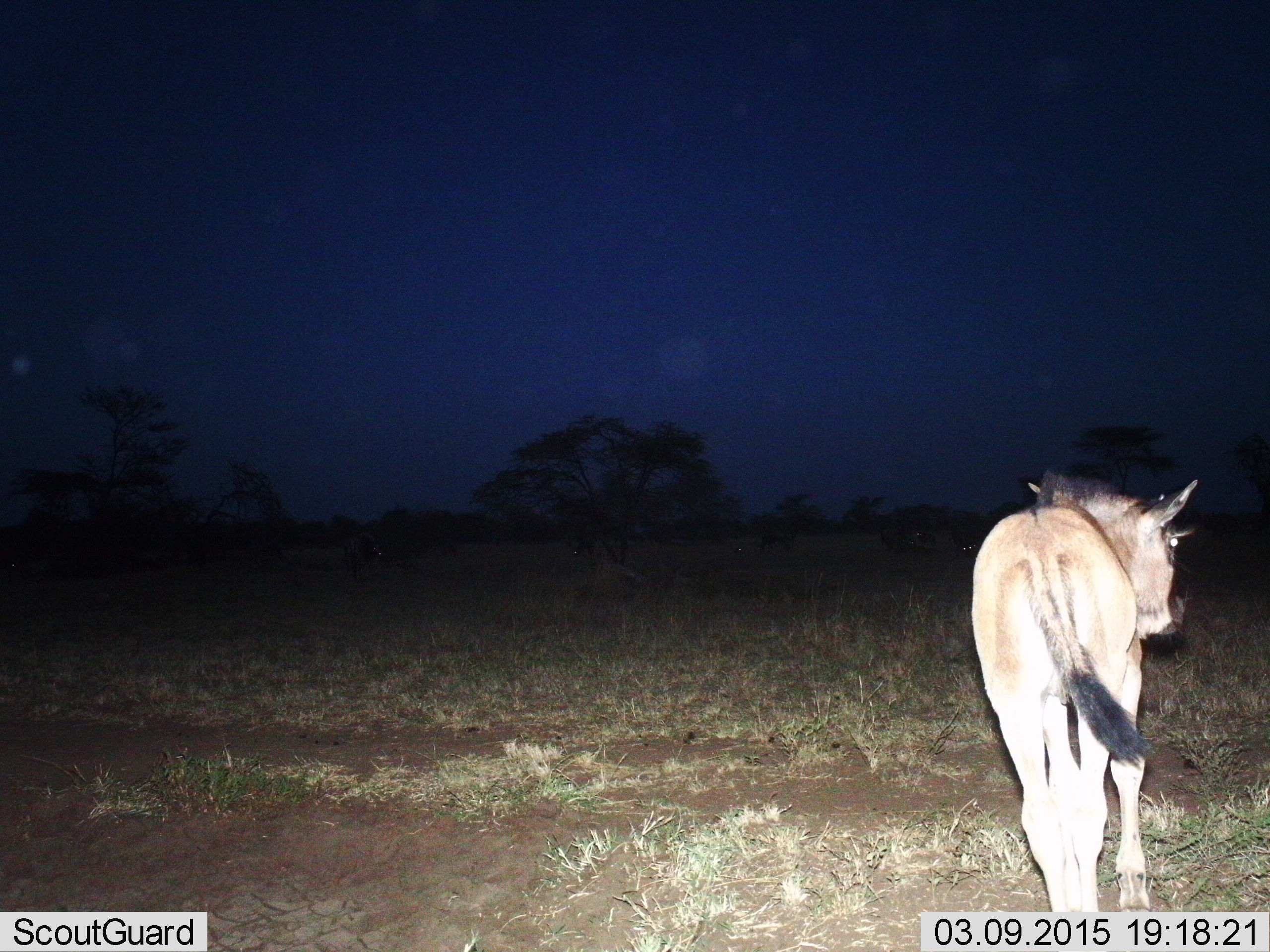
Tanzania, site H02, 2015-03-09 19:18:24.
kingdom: Animalia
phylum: Chordata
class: Mammalia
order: Artiodactyla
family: Bovidae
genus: Connochaetes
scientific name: Connochaetes taurinus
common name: blue wildebeest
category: wildebeest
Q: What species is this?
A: Wildebeest (blue wildebeest) (Connochaetes taurinus).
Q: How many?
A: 1.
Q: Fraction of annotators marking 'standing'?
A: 50%.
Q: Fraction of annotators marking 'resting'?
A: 0%.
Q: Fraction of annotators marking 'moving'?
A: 60%.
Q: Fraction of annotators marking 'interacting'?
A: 0%.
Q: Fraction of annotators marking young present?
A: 40%.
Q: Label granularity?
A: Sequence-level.